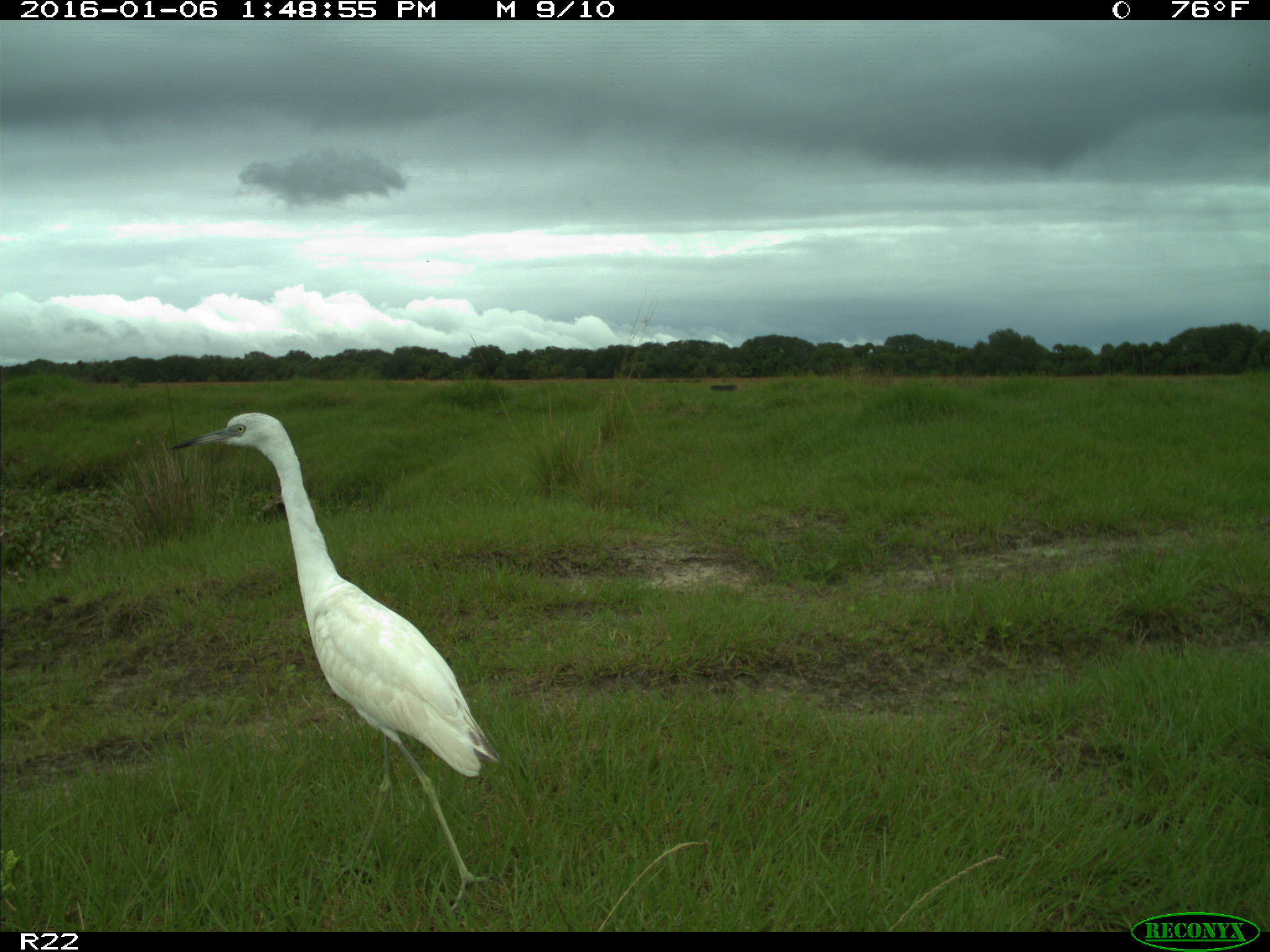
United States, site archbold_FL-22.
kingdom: Animalia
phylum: Chordata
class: Aves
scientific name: Aves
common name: birds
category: unidentified bird